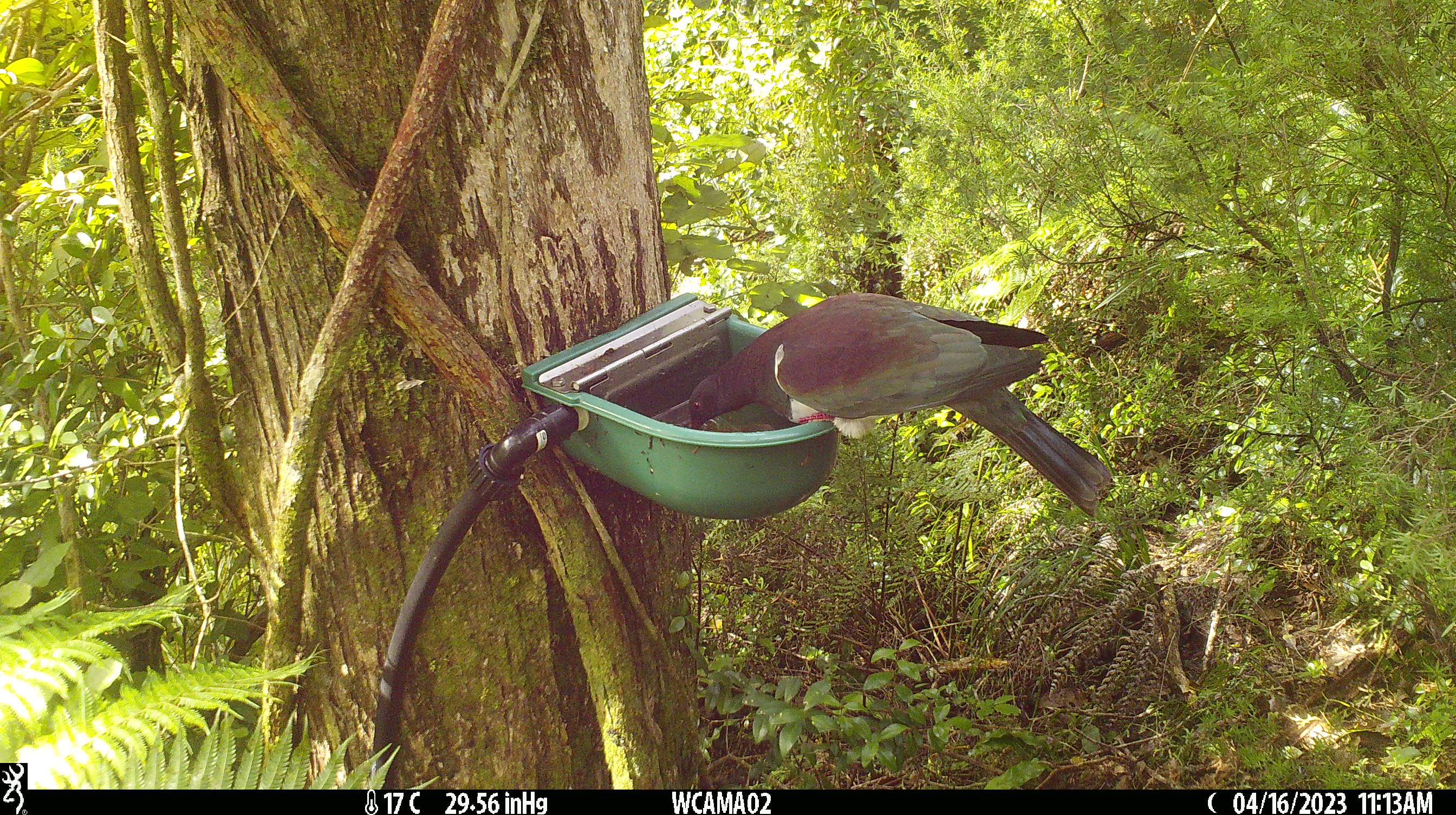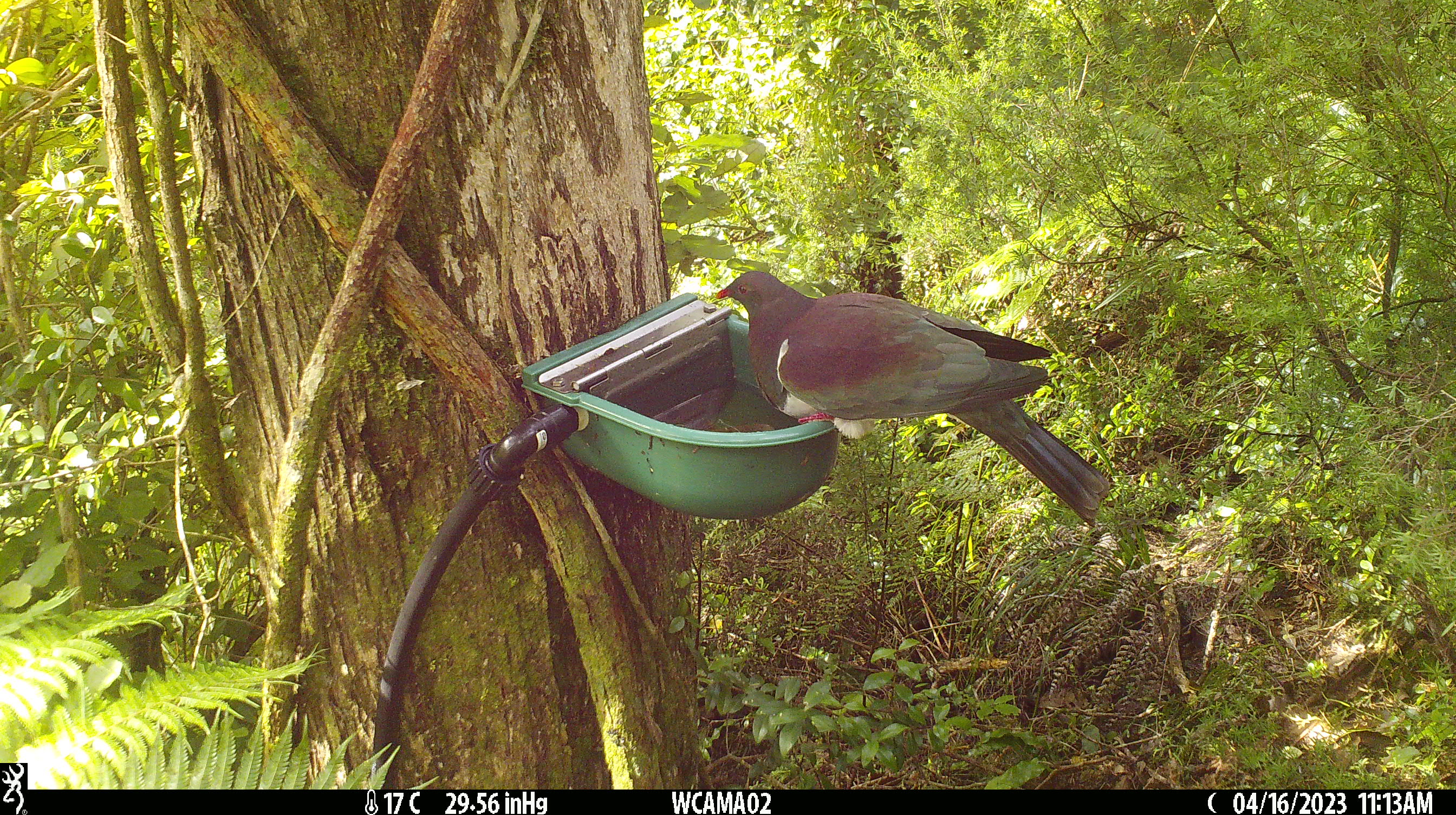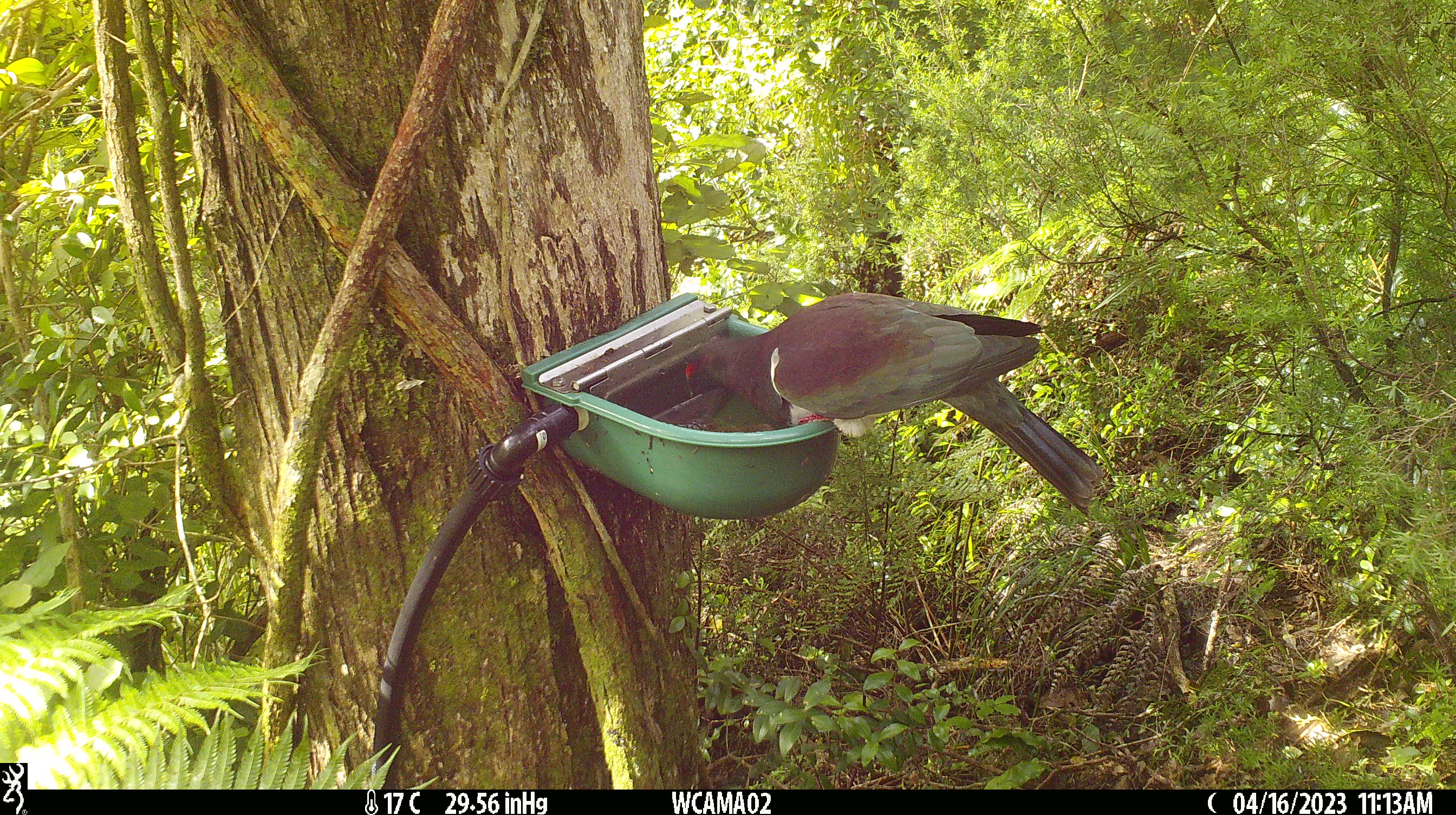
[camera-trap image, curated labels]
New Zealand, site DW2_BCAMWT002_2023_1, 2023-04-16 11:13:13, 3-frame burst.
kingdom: Animalia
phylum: Chordata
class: Aves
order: Columbiformes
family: Columbidae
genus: Hemiphaga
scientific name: Hemiphaga novaeseelandiae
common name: new zealand pigeon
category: kereru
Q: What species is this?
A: Kereru (new zealand pigeon) (Hemiphaga novaeseelandiae).